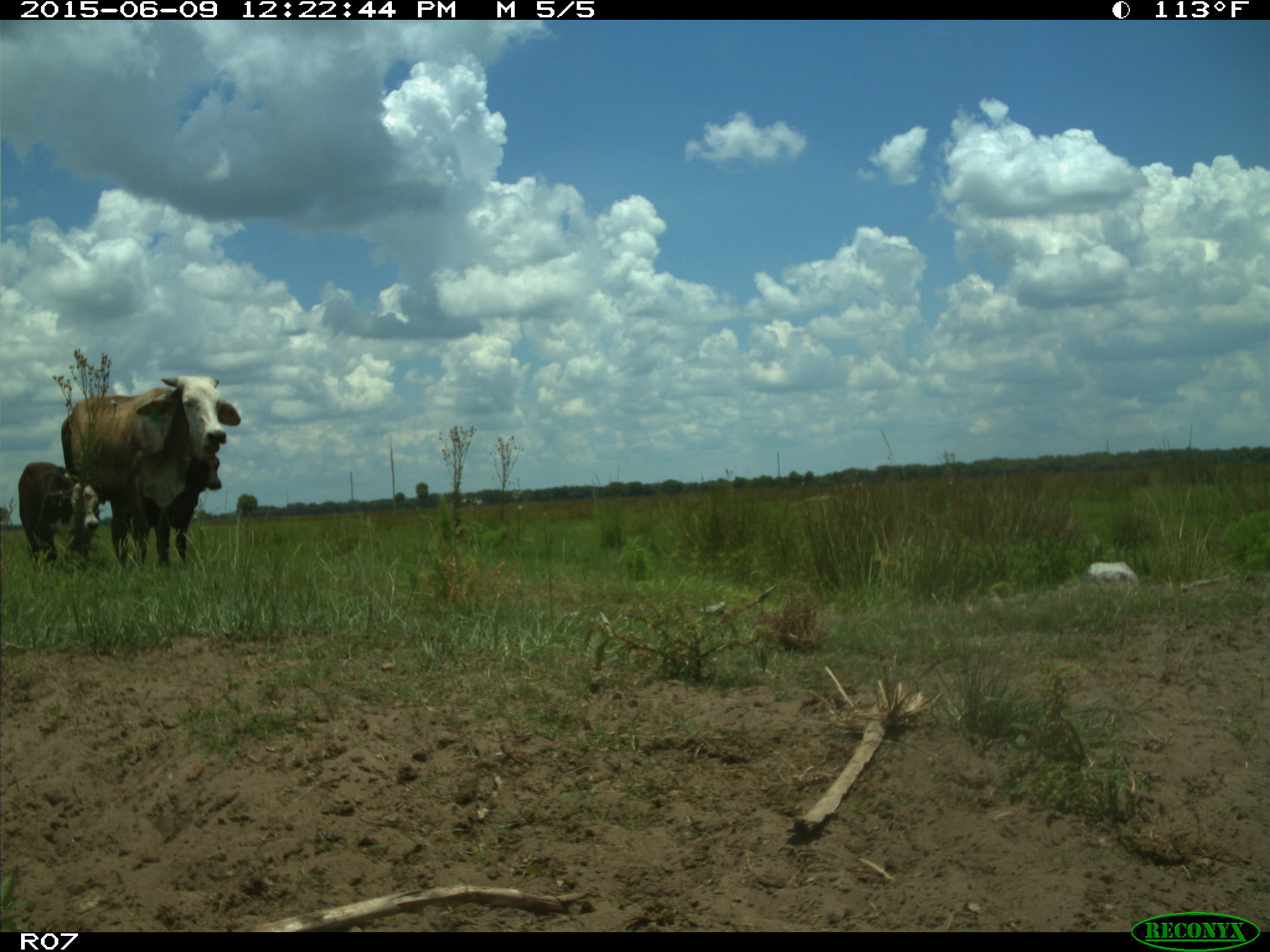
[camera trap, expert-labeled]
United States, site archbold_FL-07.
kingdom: Animalia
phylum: Chordata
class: Mammalia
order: Artiodactyla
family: Bovidae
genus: Bos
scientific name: Bos taurus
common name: domestic cow